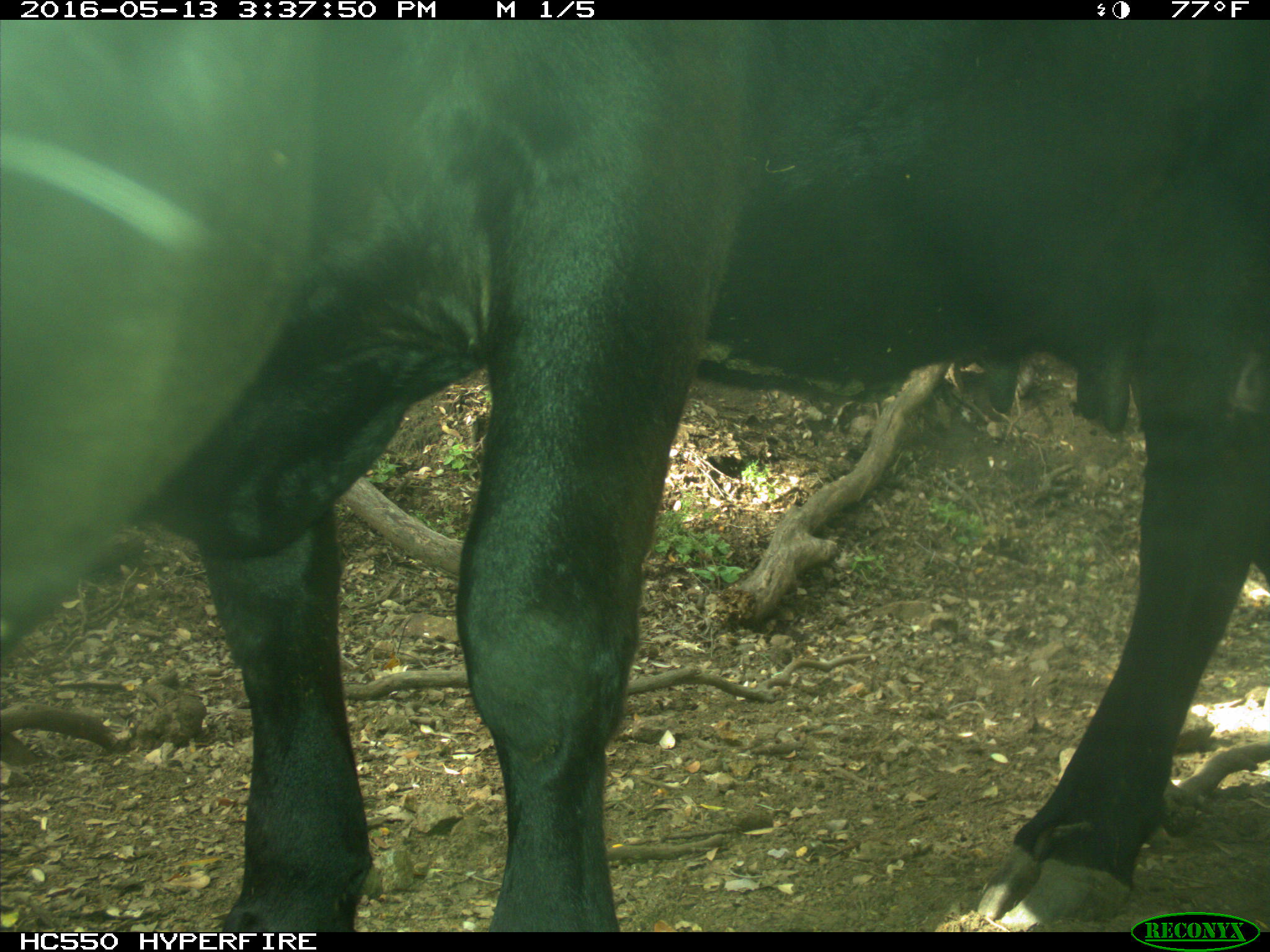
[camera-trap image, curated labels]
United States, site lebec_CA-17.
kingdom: Animalia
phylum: Chordata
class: Mammalia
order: Artiodactyla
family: Bovidae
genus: Bos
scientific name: Bos taurus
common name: domestic cow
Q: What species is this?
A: Bos taurus (domestic cow).